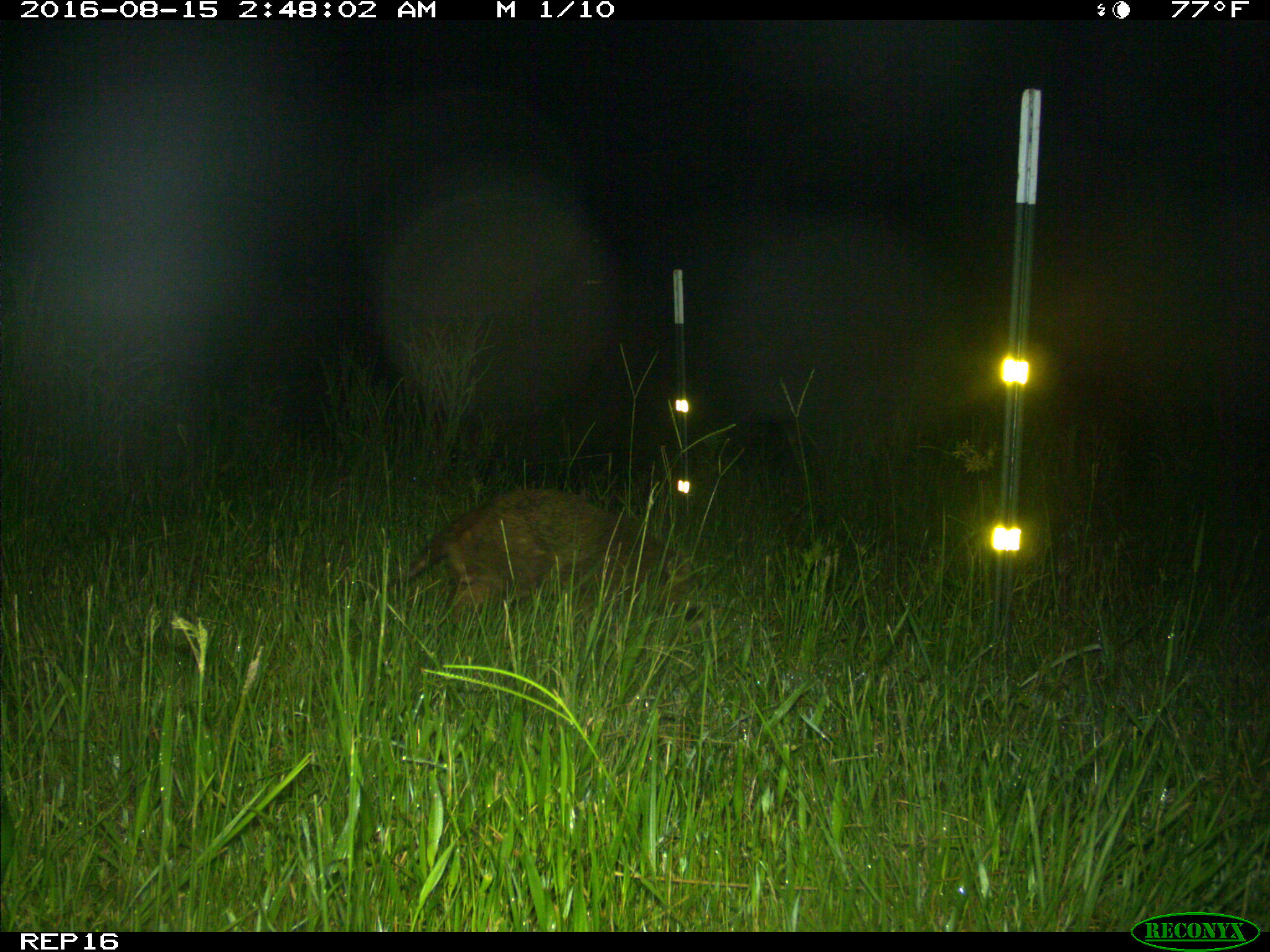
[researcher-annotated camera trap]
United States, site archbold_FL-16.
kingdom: Animalia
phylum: Chordata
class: Mammalia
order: Carnivora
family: Procyonidae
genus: Procyon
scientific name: Procyon lotor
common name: common raccoon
Procyon lotor (common raccoon).